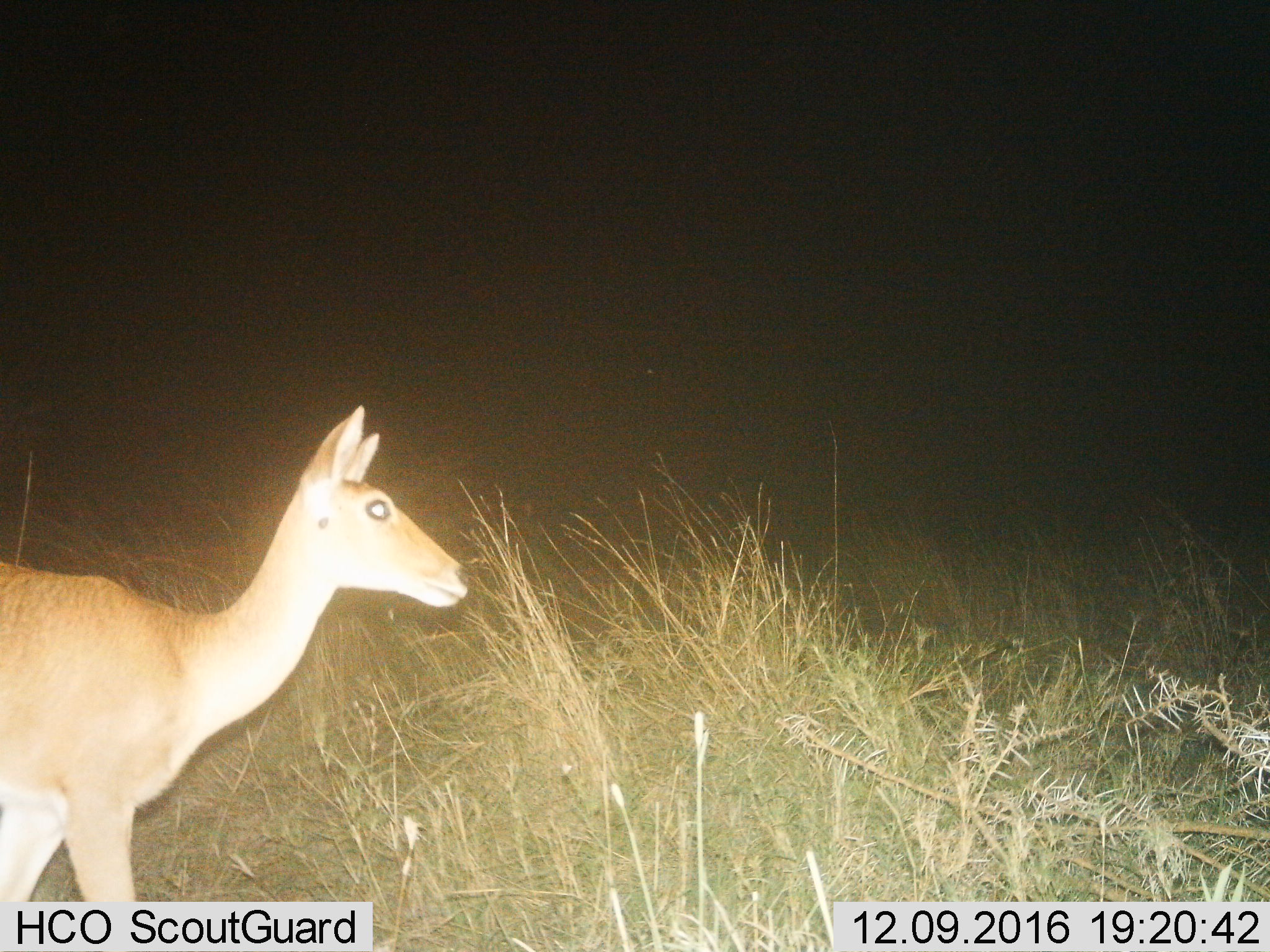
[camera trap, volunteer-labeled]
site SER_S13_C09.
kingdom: Animalia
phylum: Chordata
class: Mammalia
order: Artiodactyla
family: Bovidae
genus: Redunca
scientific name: Redunca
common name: reedbuck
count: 1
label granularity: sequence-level